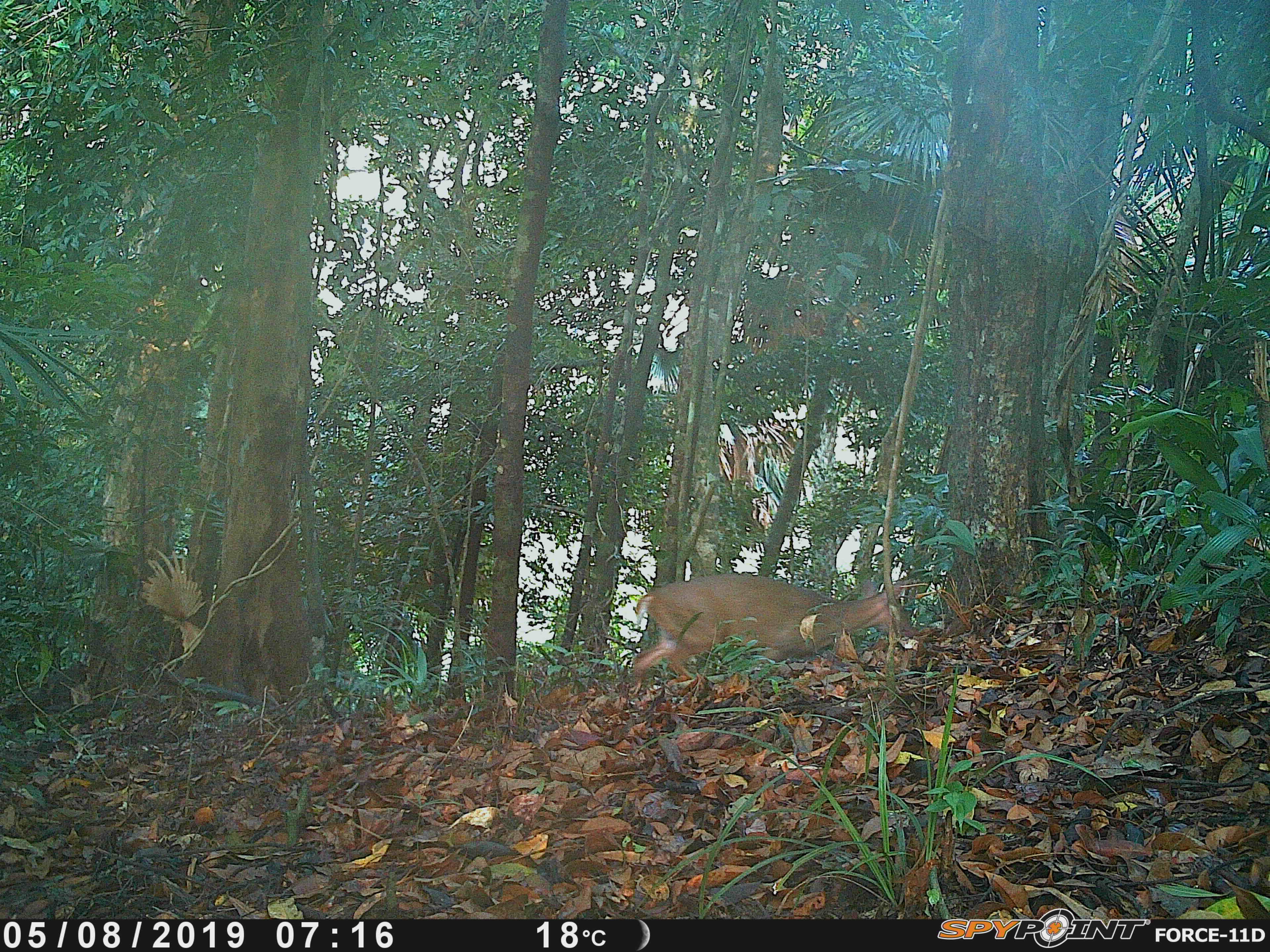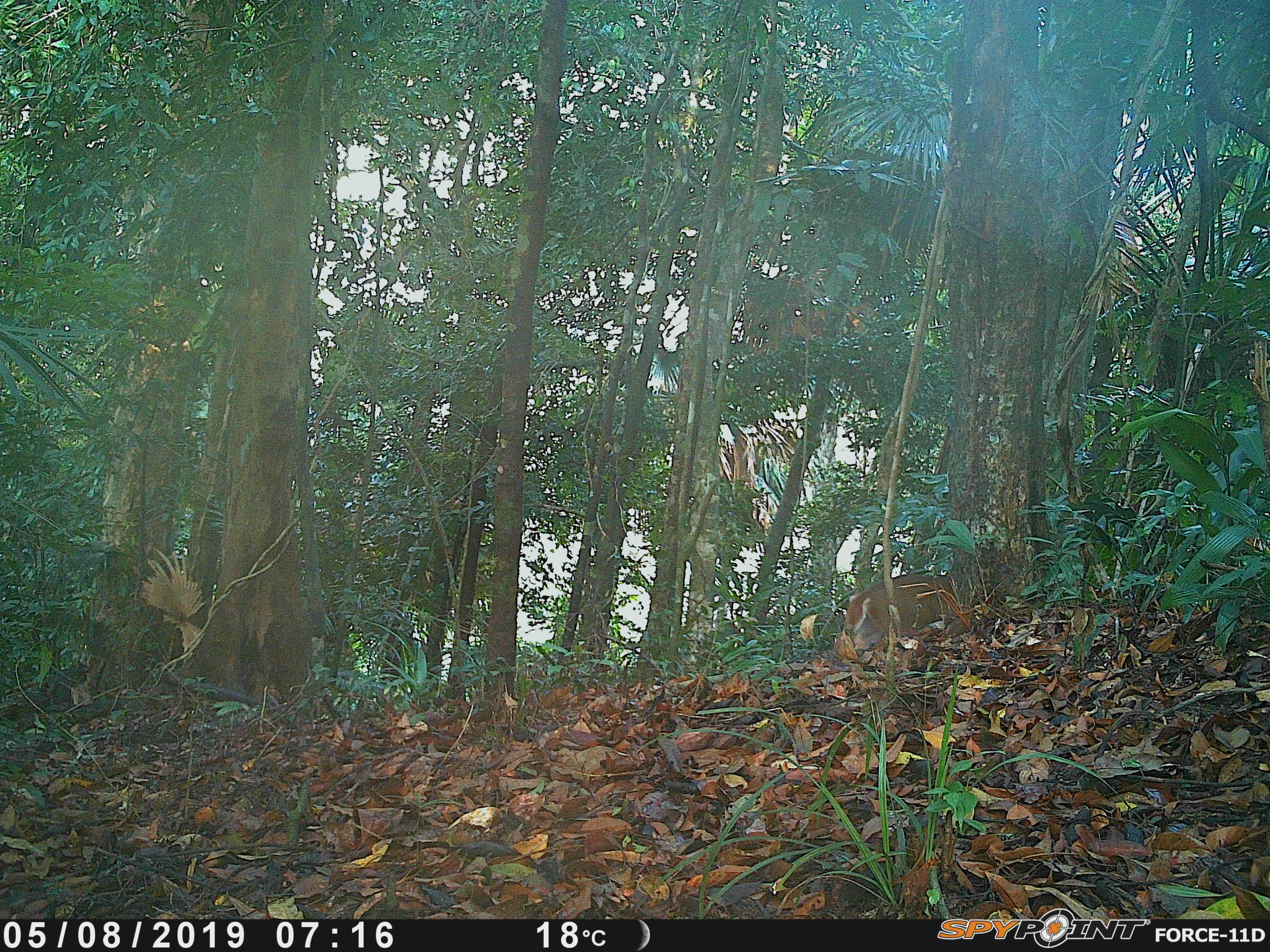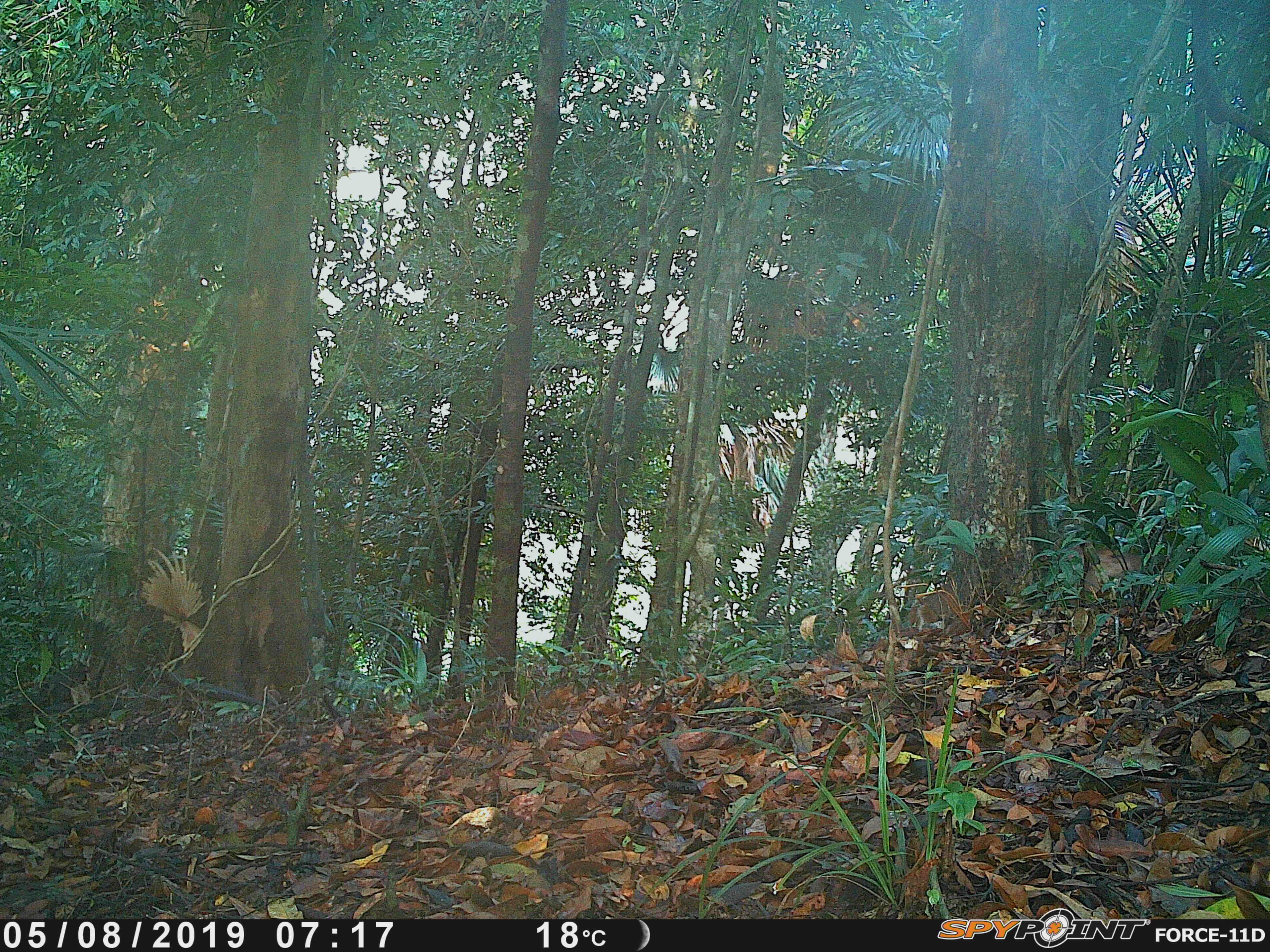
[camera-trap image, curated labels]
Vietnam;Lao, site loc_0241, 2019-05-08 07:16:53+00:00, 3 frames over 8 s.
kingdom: Animalia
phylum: Chordata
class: Mammalia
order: Artiodactyla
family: Cervidae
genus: Muntiacus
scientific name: Muntiacus vuquangensis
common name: large-antlered muntjac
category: large antlered muntjac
Large antlered muntjac (large-antlered muntjac) (Muntiacus vuquangensis). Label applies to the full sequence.